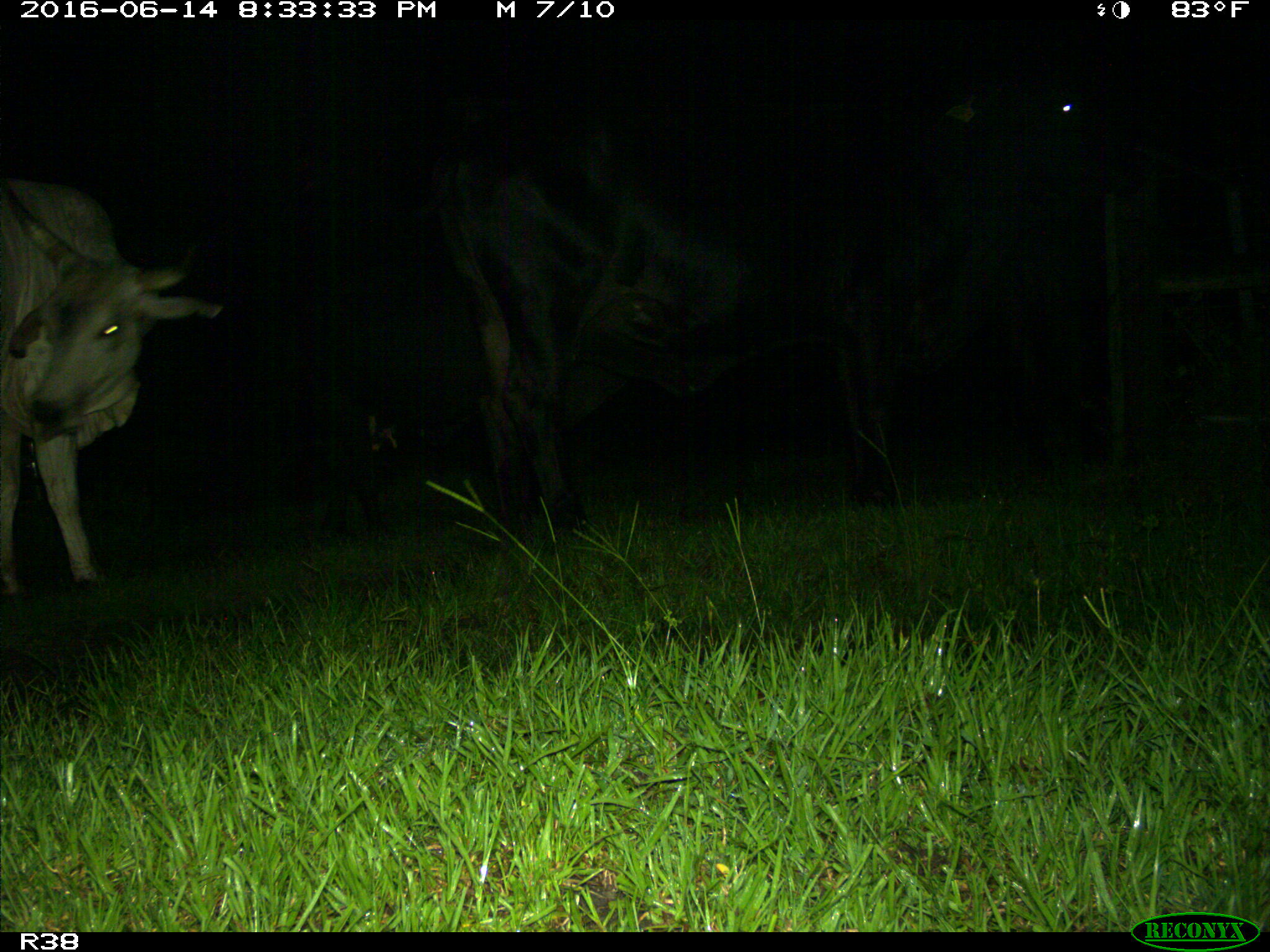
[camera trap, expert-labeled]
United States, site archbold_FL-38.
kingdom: Animalia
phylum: Chordata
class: Mammalia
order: Artiodactyla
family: Bovidae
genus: Bos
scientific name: Bos taurus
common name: domestic cow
Bos taurus (domestic cow).